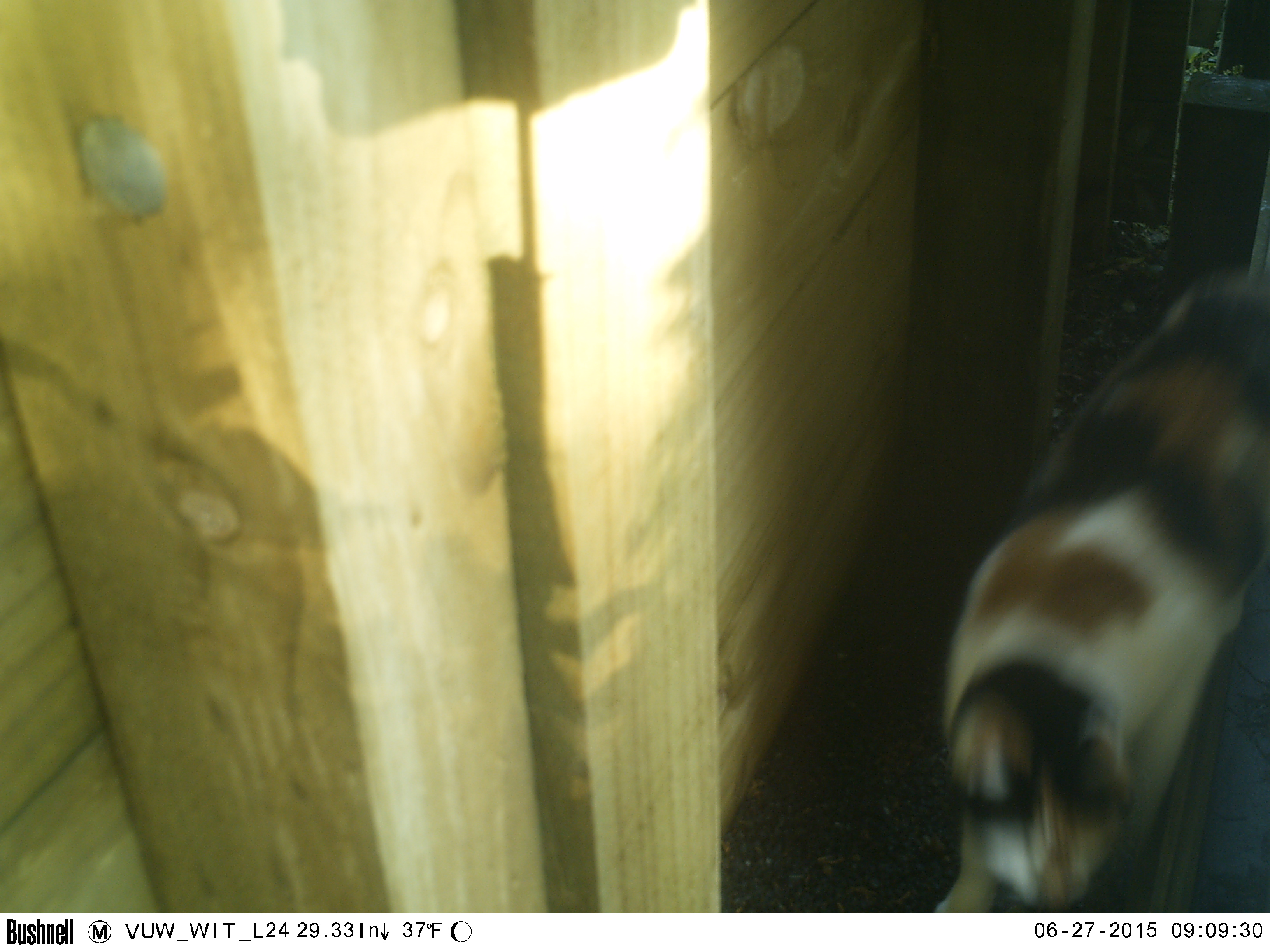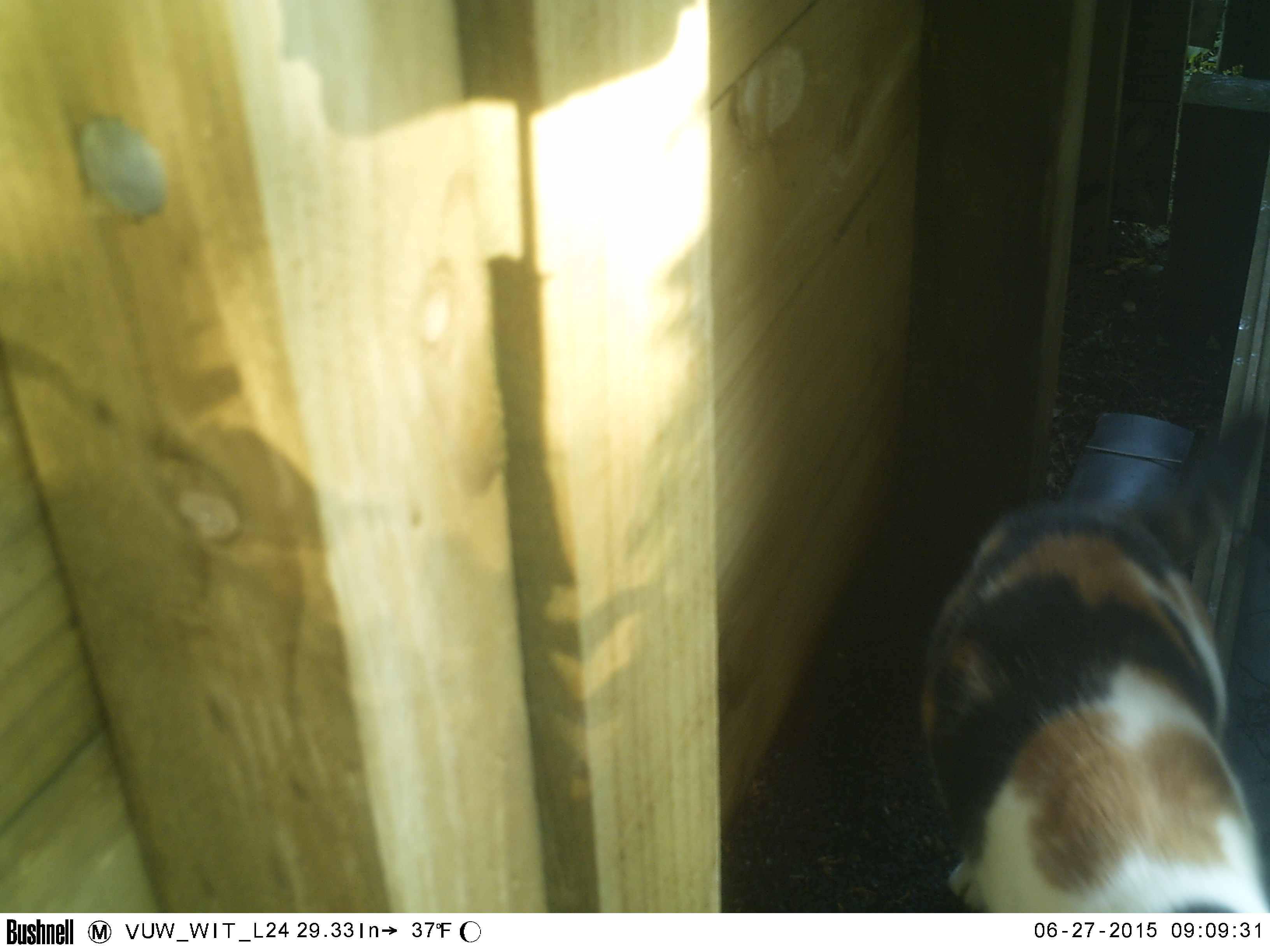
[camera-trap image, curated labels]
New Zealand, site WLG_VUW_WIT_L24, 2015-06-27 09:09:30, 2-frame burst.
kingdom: Animalia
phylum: Chordata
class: Mammalia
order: Carnivora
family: Felidae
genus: Felis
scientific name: Felis catus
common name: domestic cat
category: cat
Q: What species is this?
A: Cat (domestic cat) (Felis catus).